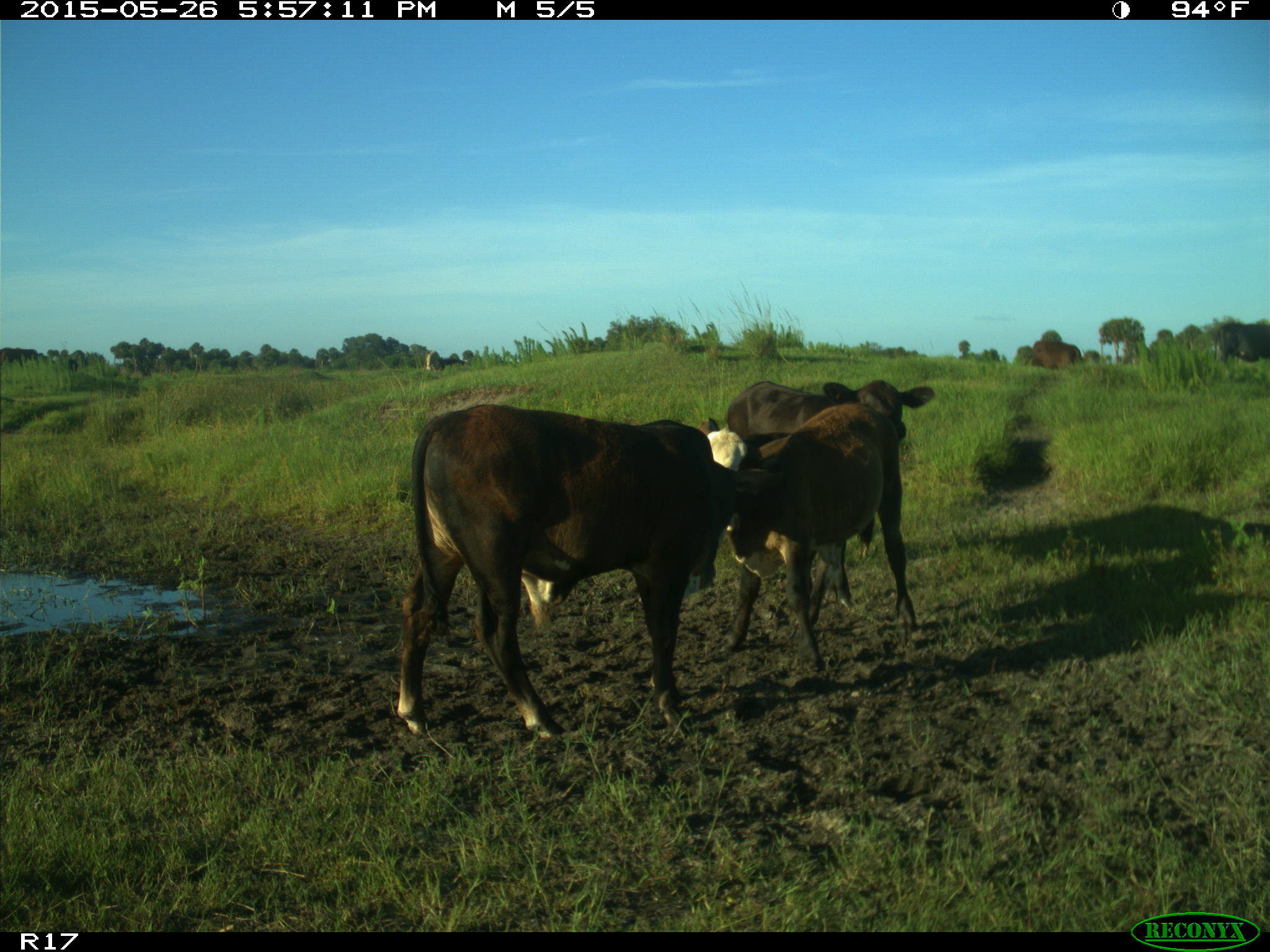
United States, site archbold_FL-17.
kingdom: Animalia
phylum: Chordata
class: Mammalia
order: Artiodactyla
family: Bovidae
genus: Bos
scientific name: Bos taurus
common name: domestic cow